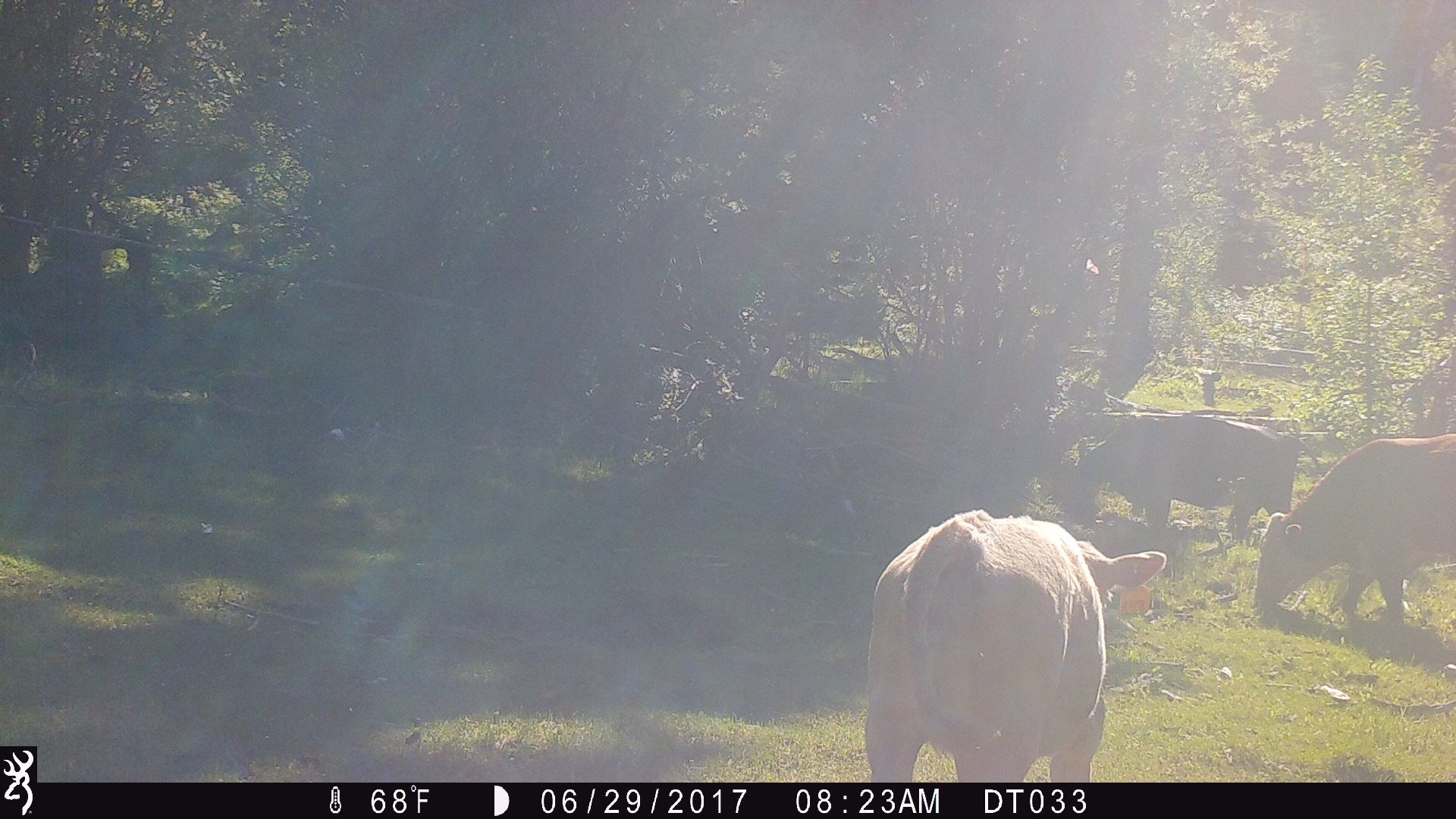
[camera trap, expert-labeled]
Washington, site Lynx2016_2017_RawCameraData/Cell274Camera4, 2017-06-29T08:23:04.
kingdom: Animalia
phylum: Chordata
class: Mammalia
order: Artiodactyla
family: Bovidae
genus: Bos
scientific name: Bos taurus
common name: domestic cattle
Domestic cattle (Bos taurus). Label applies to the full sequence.